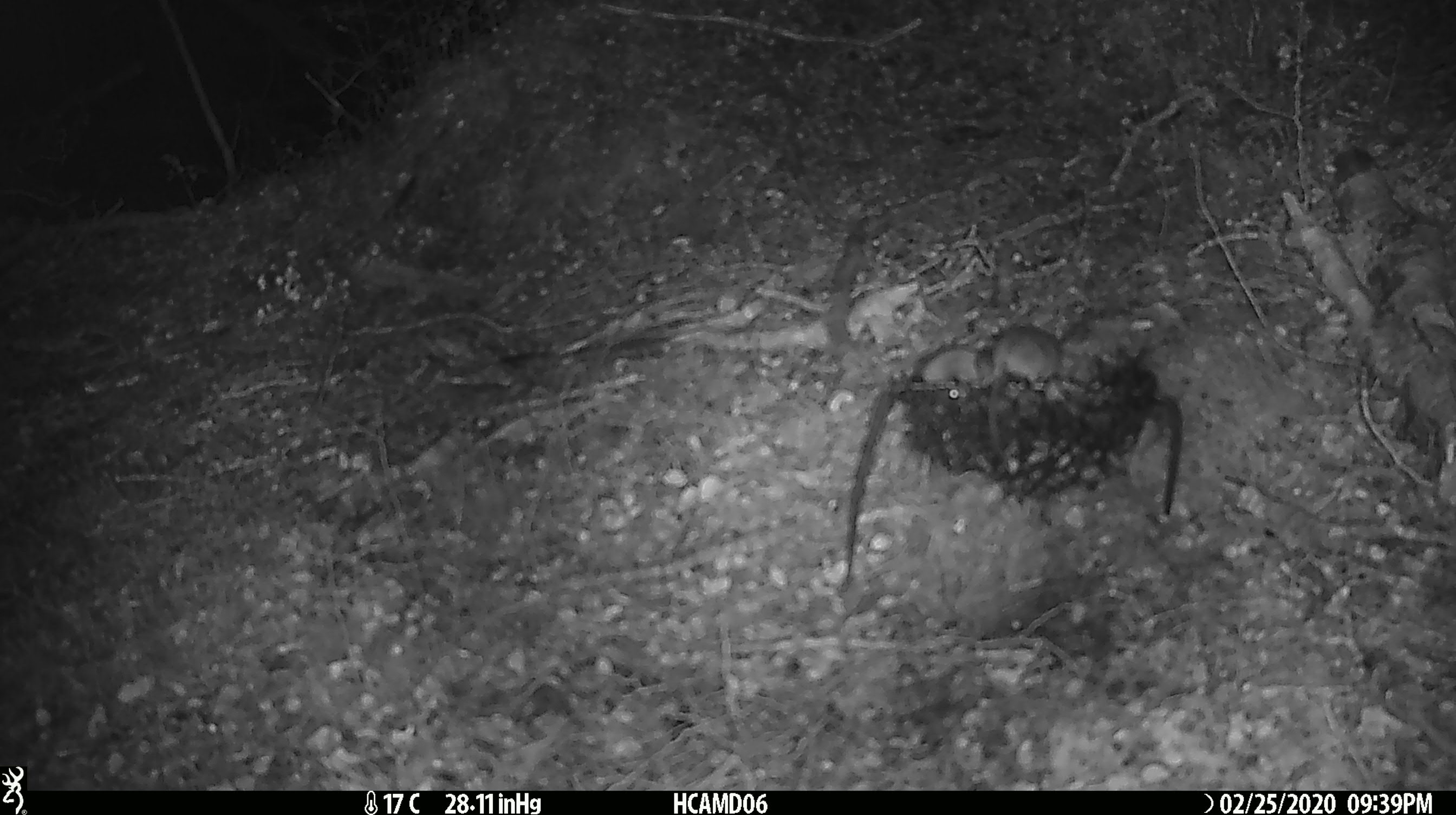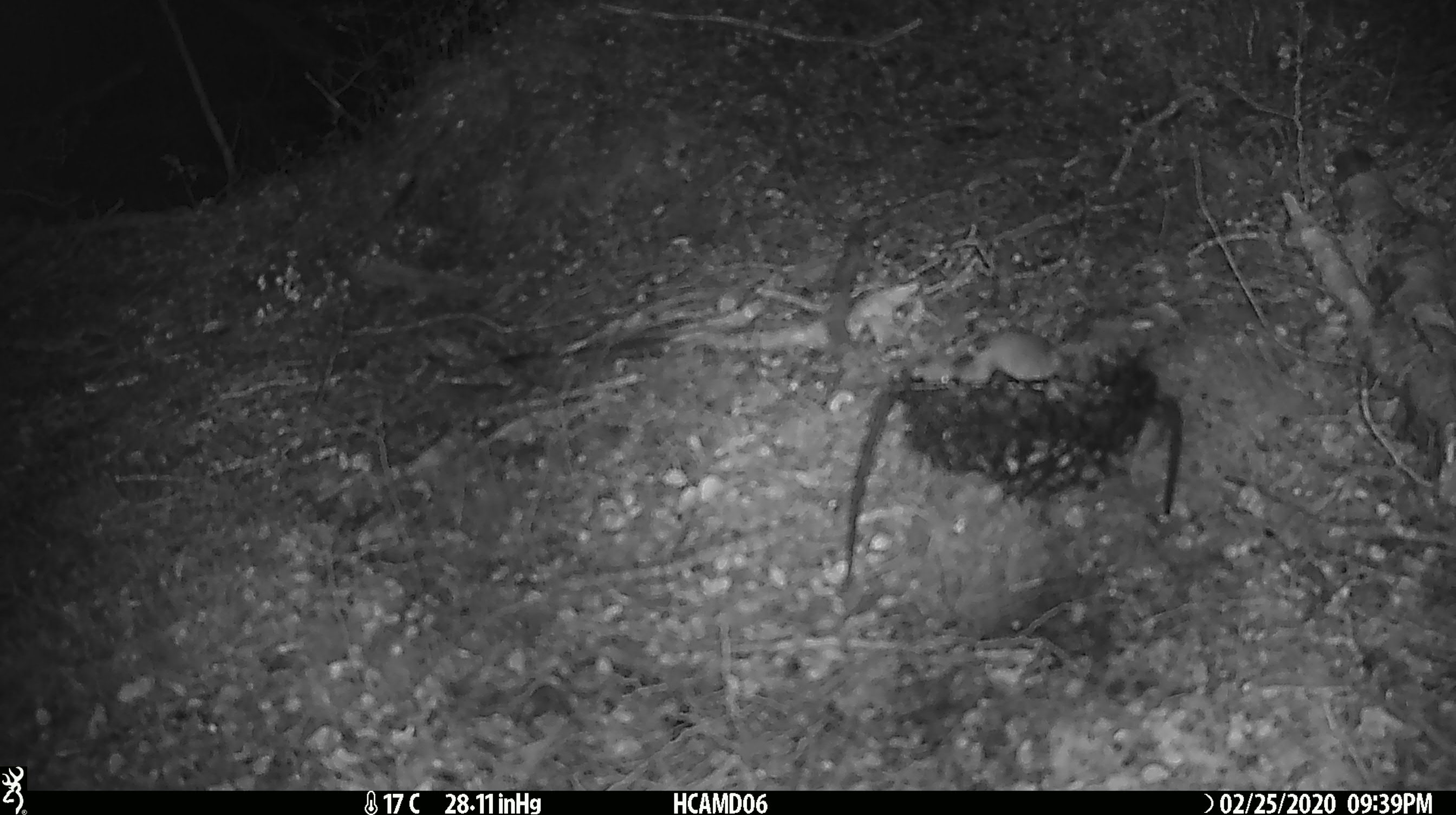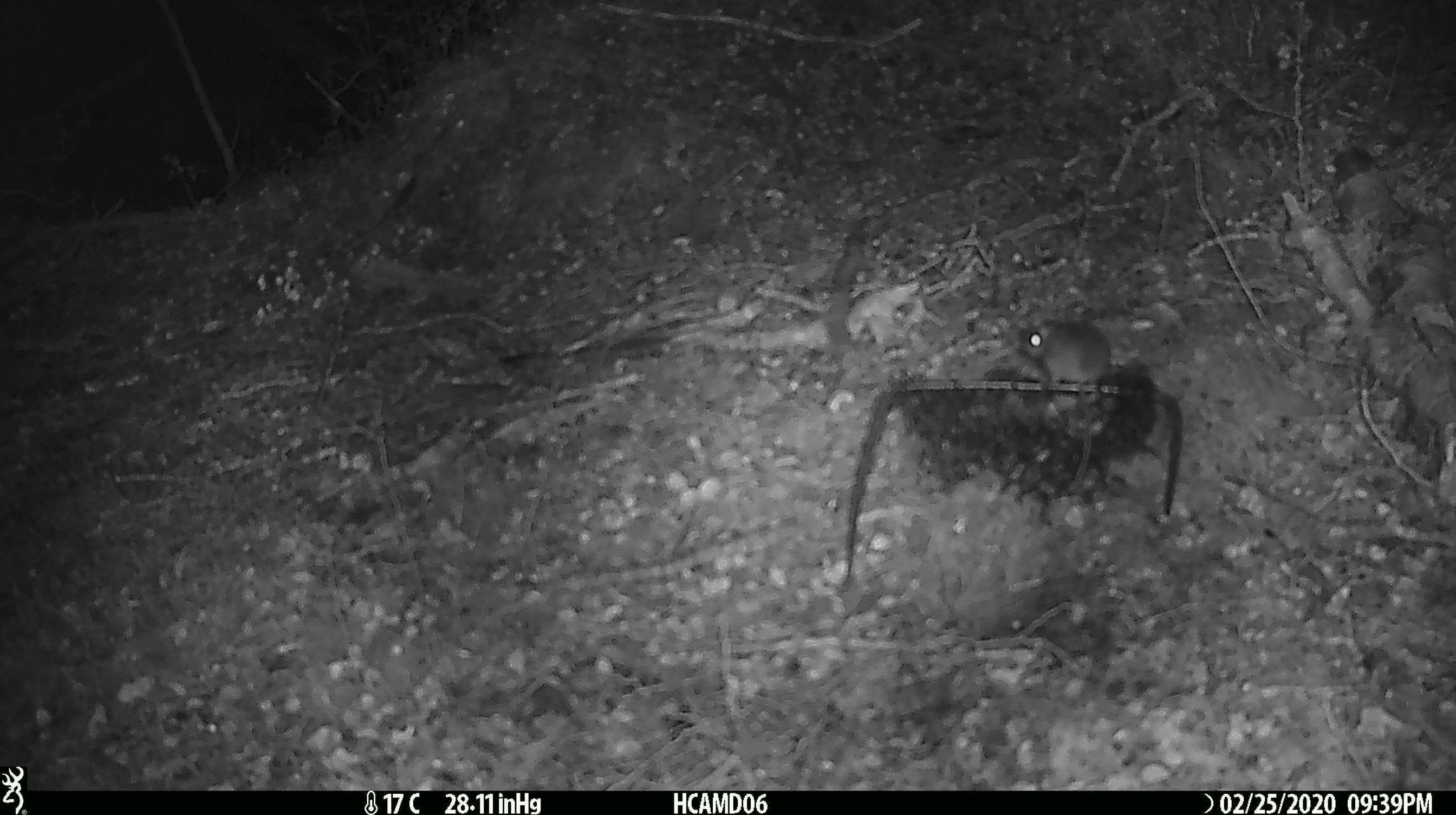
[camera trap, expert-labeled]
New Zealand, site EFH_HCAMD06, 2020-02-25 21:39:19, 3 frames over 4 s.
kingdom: Animalia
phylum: Chordata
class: Mammalia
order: Rodentia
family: Muridae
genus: Mus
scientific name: Mus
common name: mouse